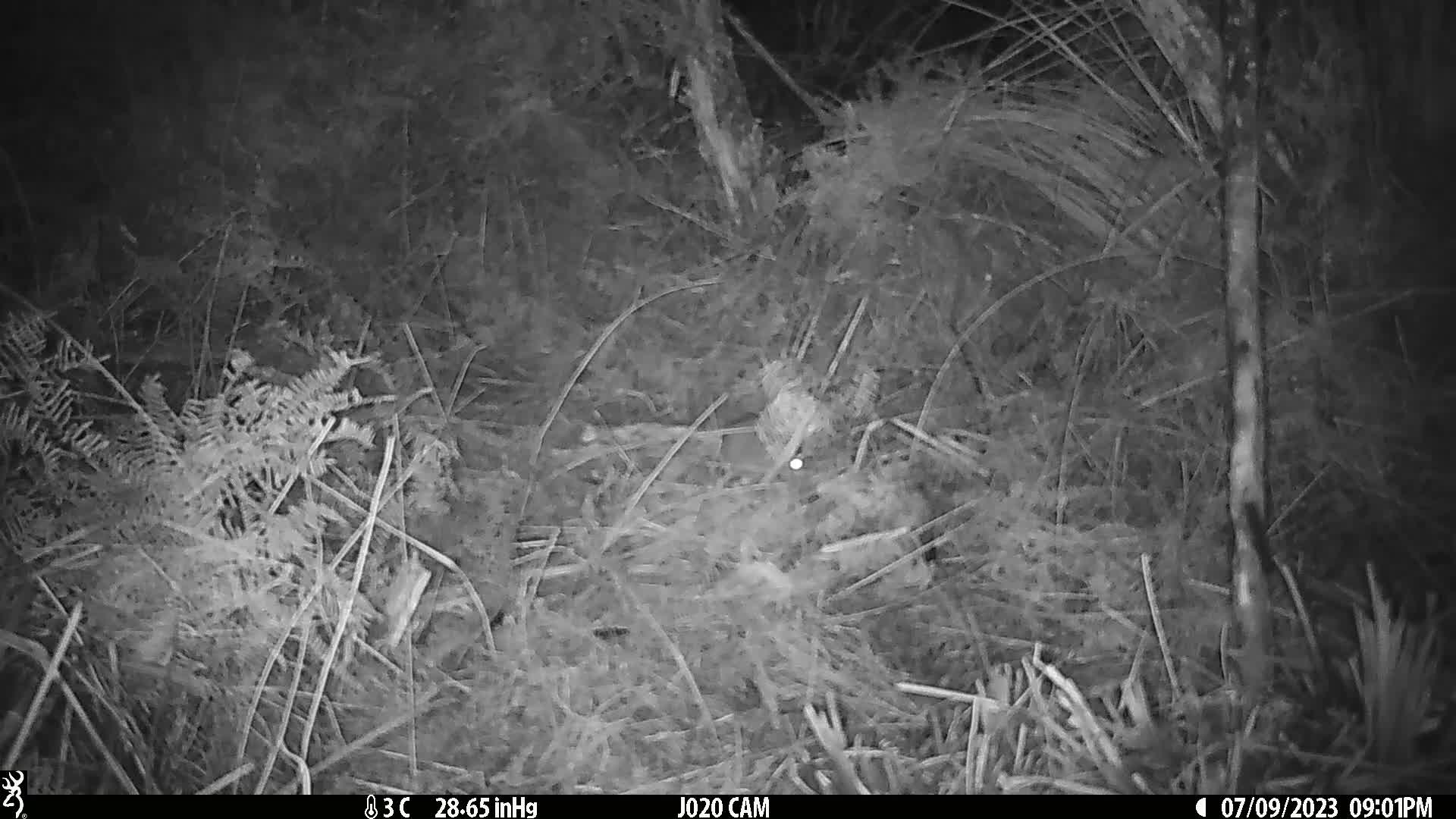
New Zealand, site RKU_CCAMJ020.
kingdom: Animalia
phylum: Chordata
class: Mammalia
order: Rodentia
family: Muridae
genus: Rattus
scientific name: Rattus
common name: rat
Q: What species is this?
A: Rat (Rattus).